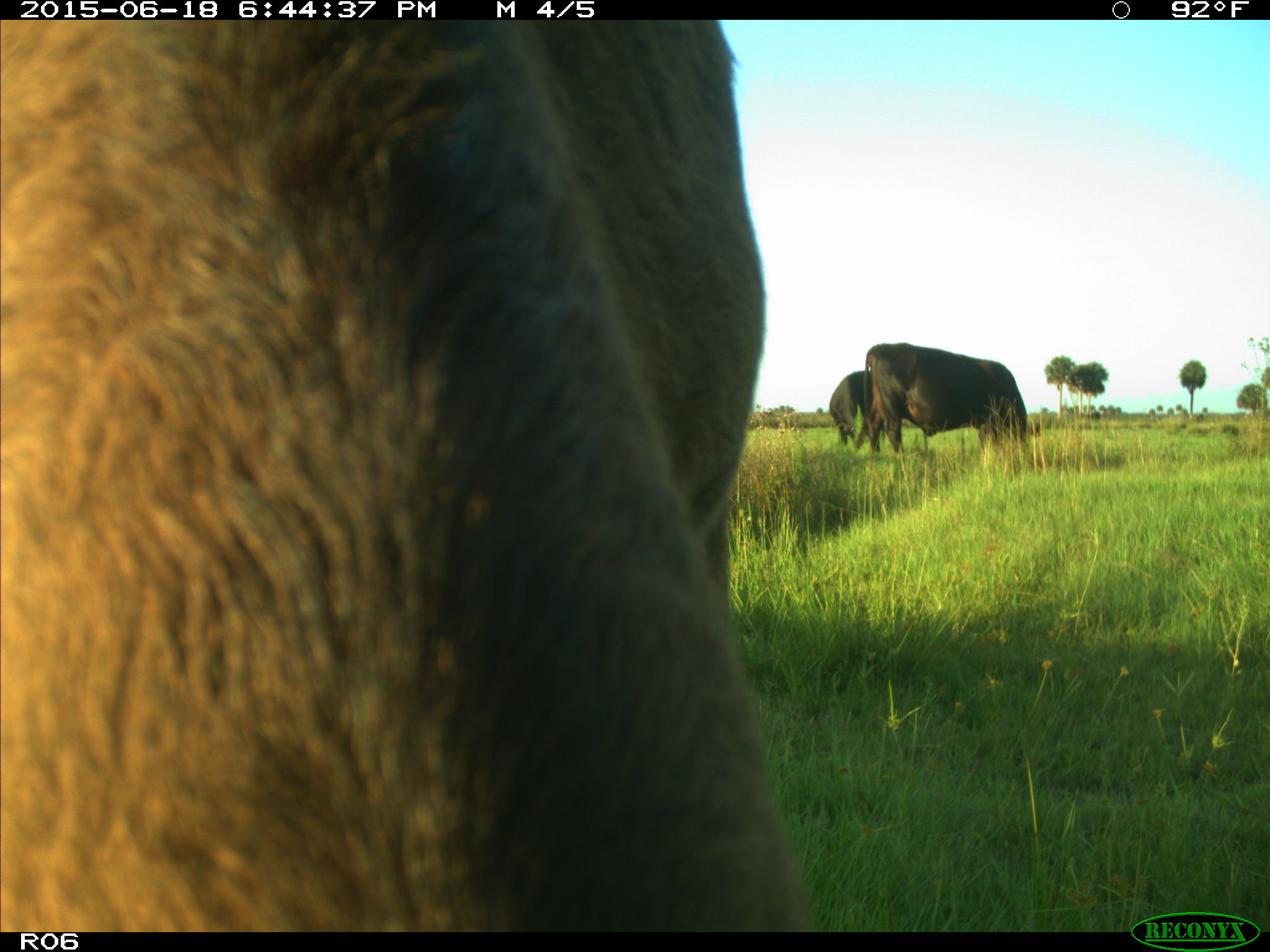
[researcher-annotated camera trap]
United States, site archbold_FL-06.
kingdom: Animalia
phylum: Chordata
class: Mammalia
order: Artiodactyla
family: Bovidae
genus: Bos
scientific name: Bos taurus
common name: domestic cow